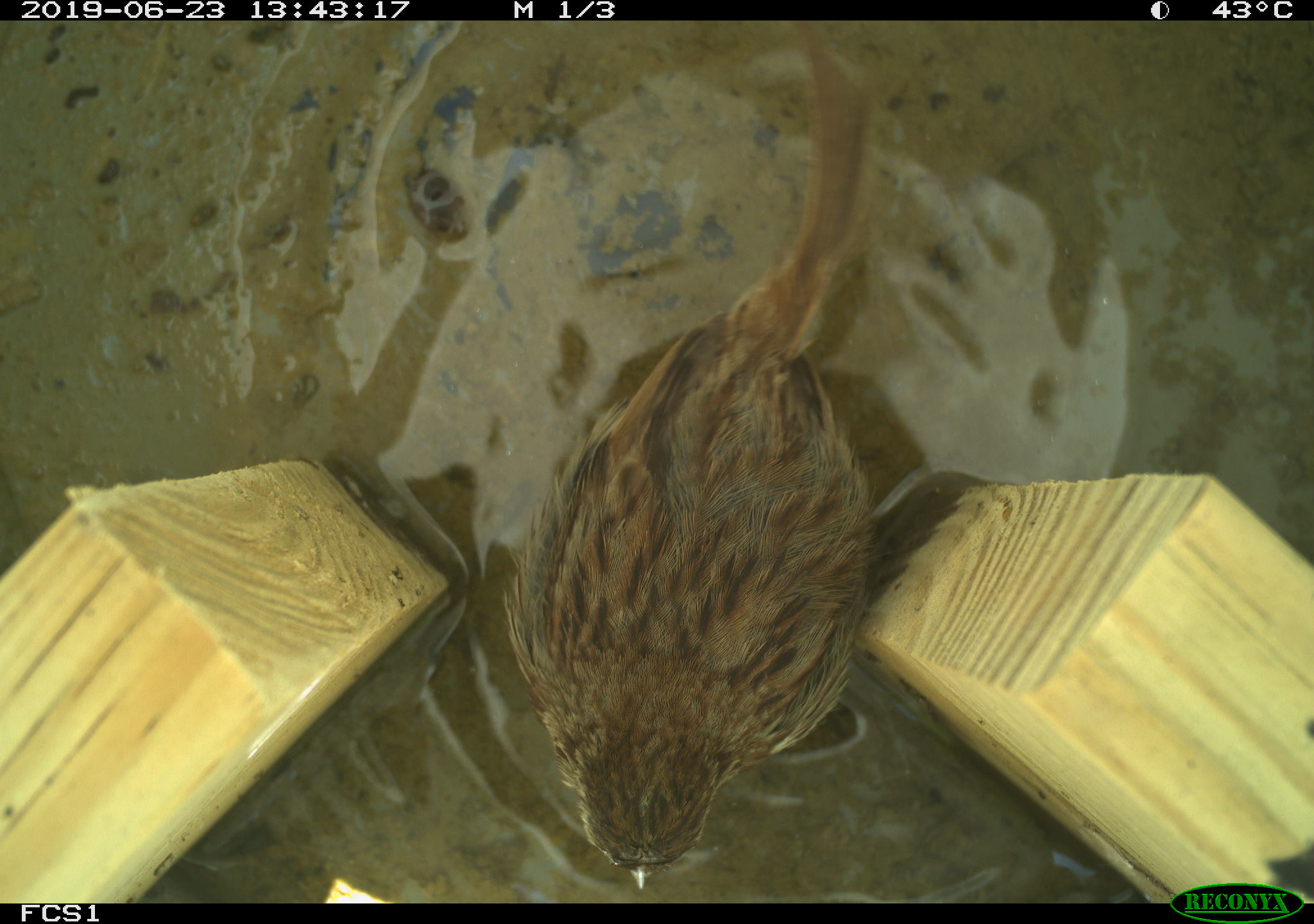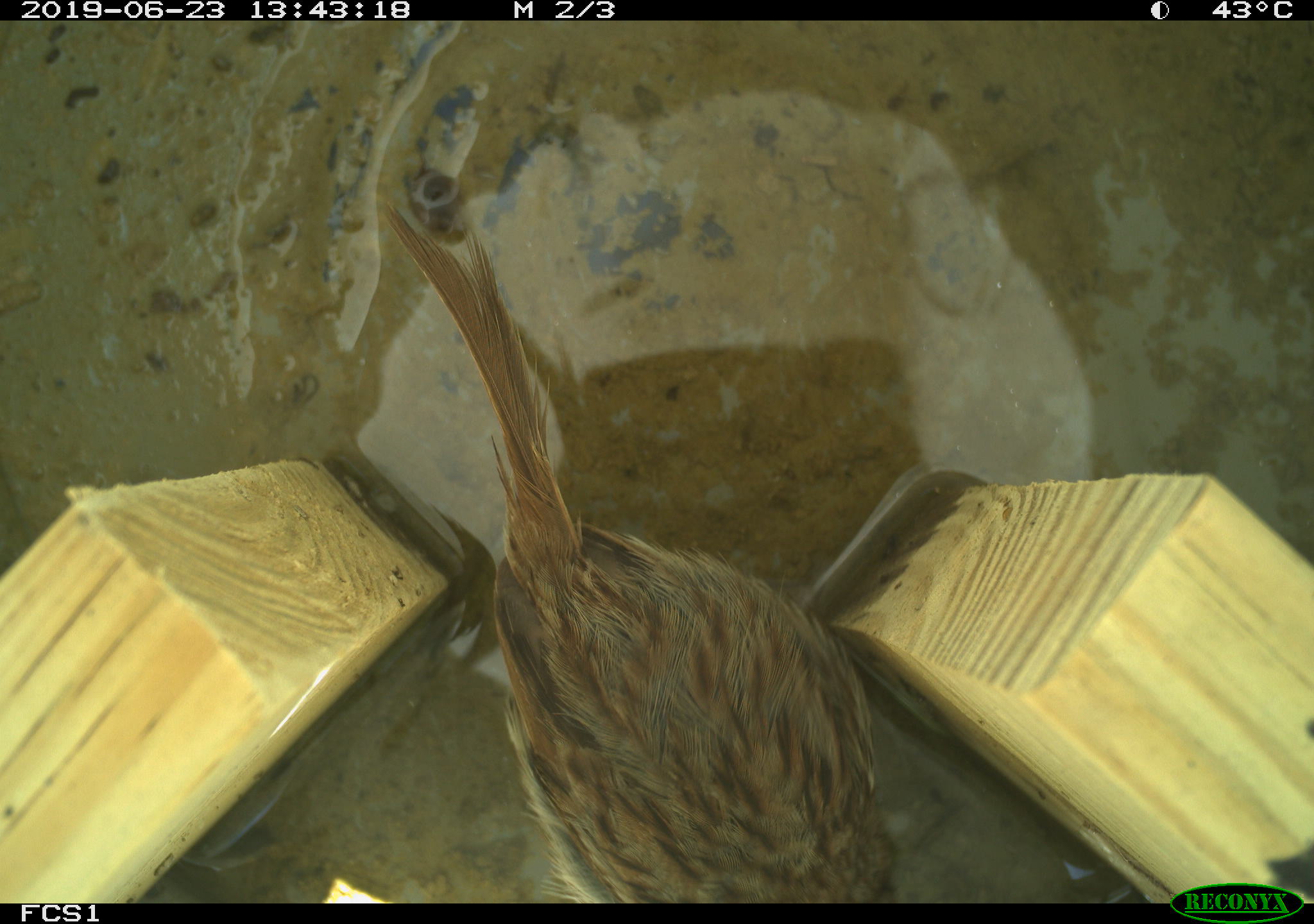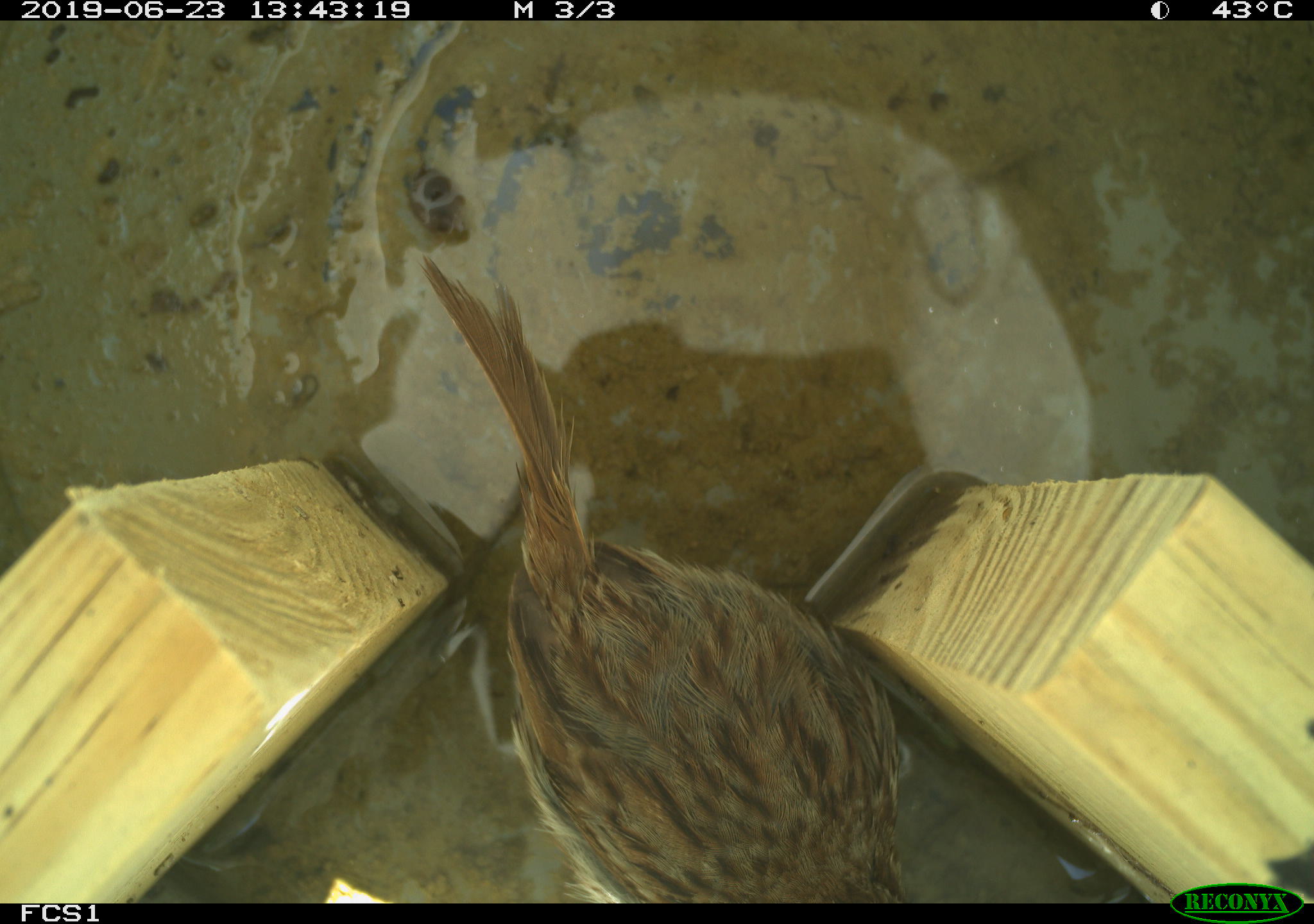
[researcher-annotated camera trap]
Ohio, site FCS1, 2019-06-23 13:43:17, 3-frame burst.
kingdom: Animalia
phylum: Chordata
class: Aves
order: Passeriformes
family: Passerellidae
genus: Melospiza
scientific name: Melospiza melodia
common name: song sparrow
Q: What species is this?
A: Song sparrow (Melospiza melodia).